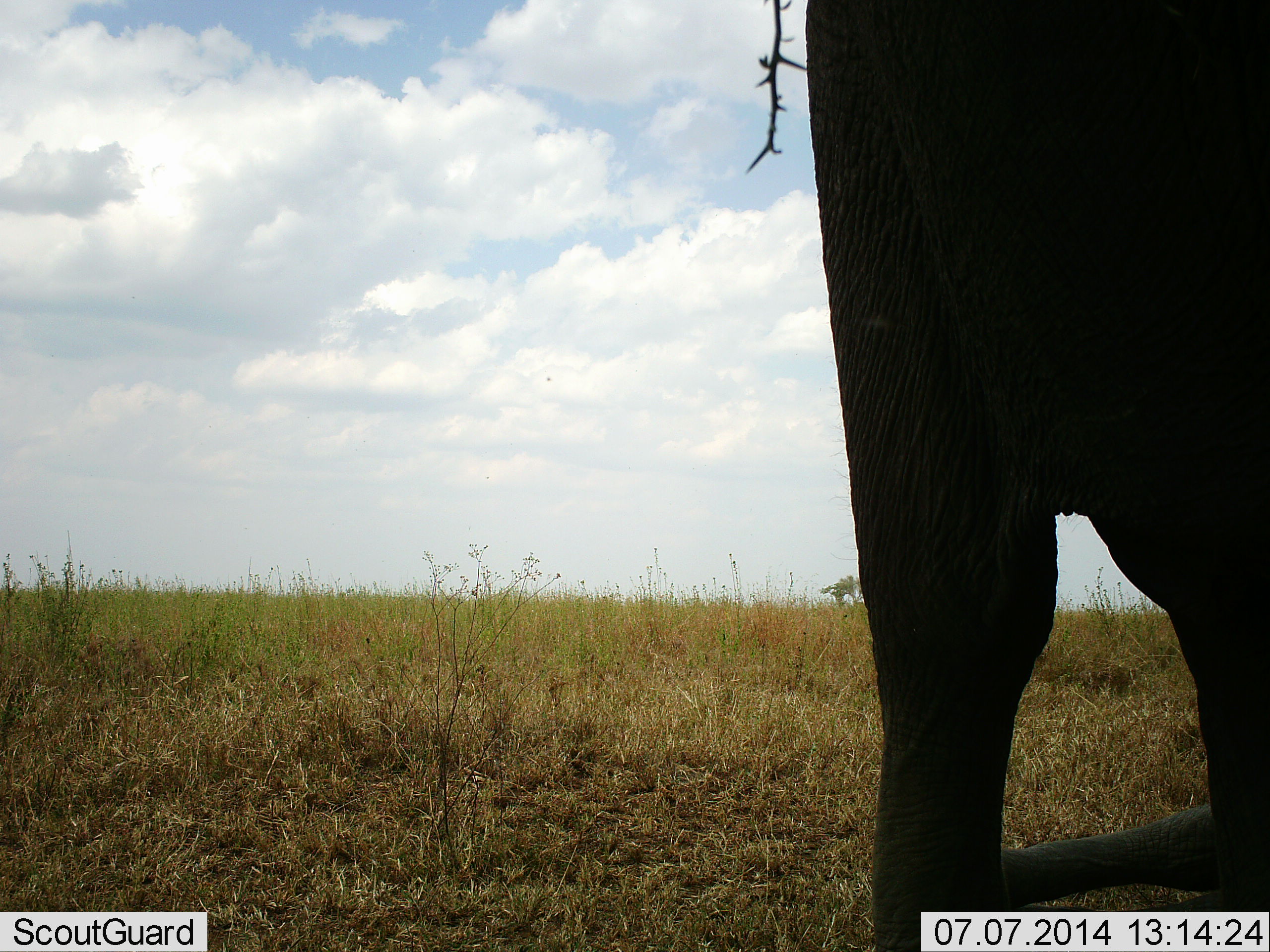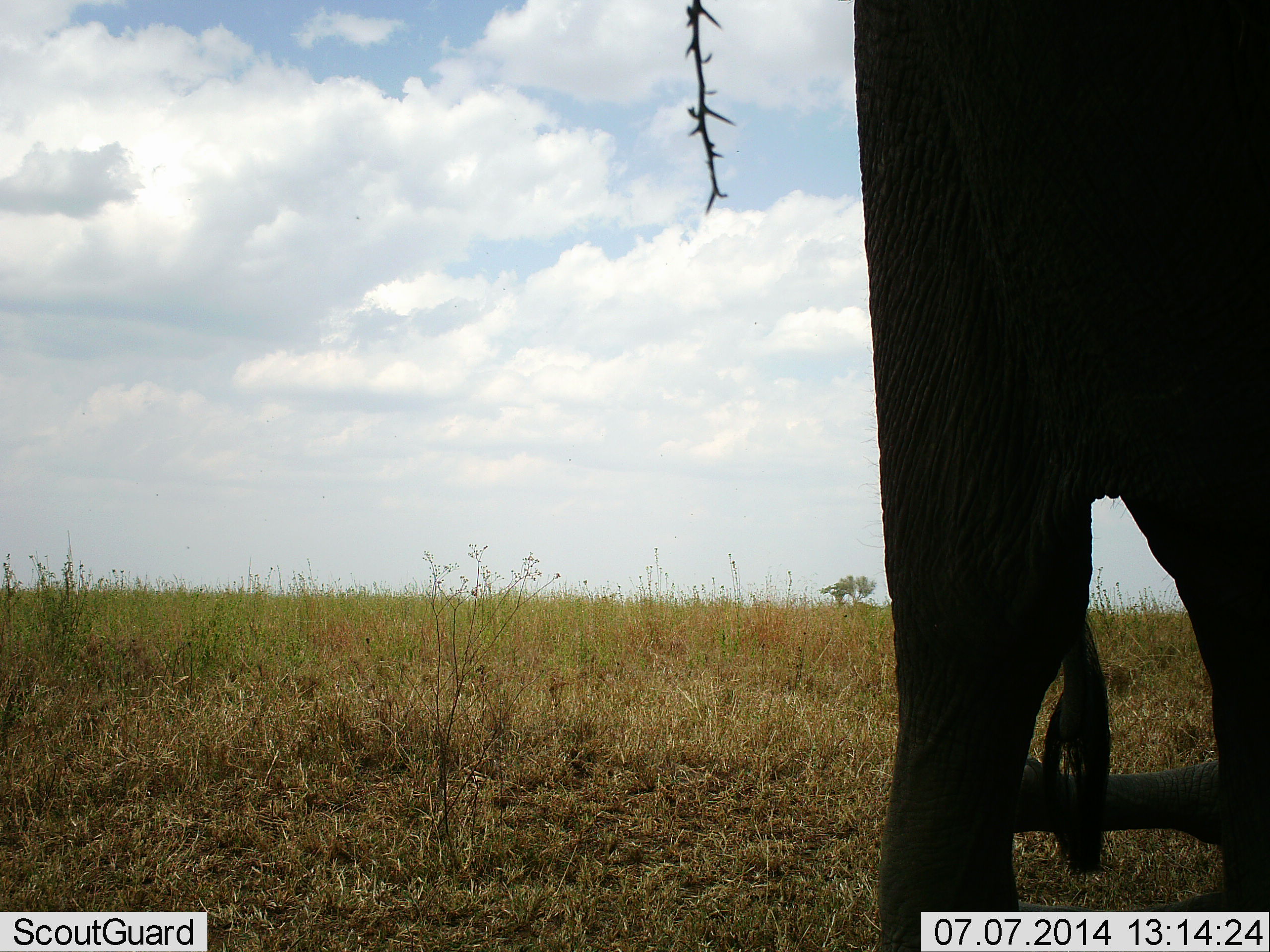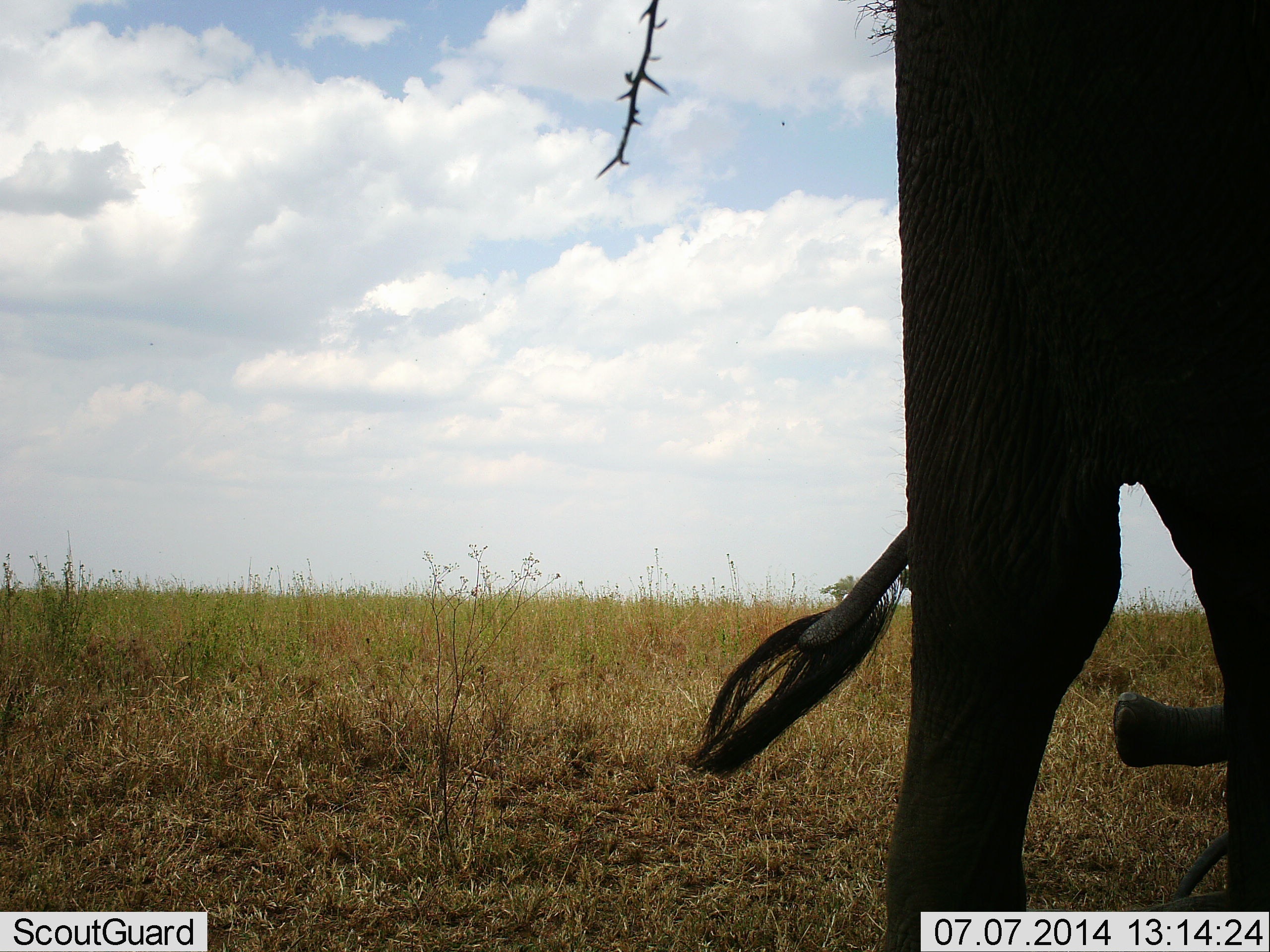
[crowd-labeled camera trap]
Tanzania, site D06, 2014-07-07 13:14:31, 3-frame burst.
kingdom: Animalia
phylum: Chordata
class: Mammalia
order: Proboscidea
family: Elephantidae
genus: Loxodonta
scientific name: Loxodonta africana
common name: african bush elephant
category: elephant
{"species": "elephant (african bush elephant) (Loxodonta africana)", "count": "2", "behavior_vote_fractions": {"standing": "90%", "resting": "30%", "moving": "20%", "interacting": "40%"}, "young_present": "70%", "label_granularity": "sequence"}